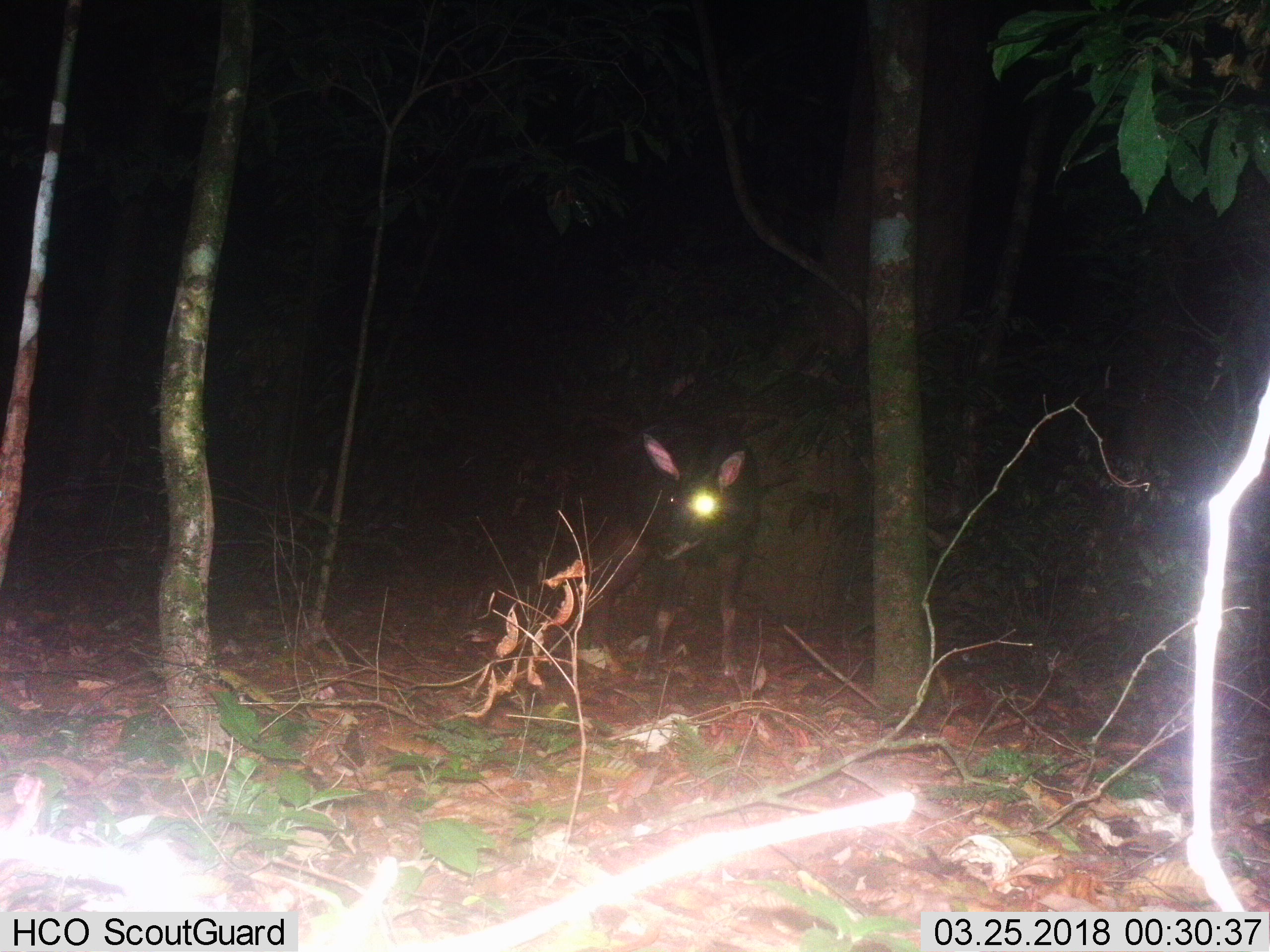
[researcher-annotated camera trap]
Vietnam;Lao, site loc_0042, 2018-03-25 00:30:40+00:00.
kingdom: Animalia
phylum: Chordata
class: Mammalia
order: Artiodactyla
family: Bovidae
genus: Capricornis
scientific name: Capricornis sumatraensis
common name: chinese serow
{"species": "chinese serow (Capricornis sumatraensis)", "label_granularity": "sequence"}